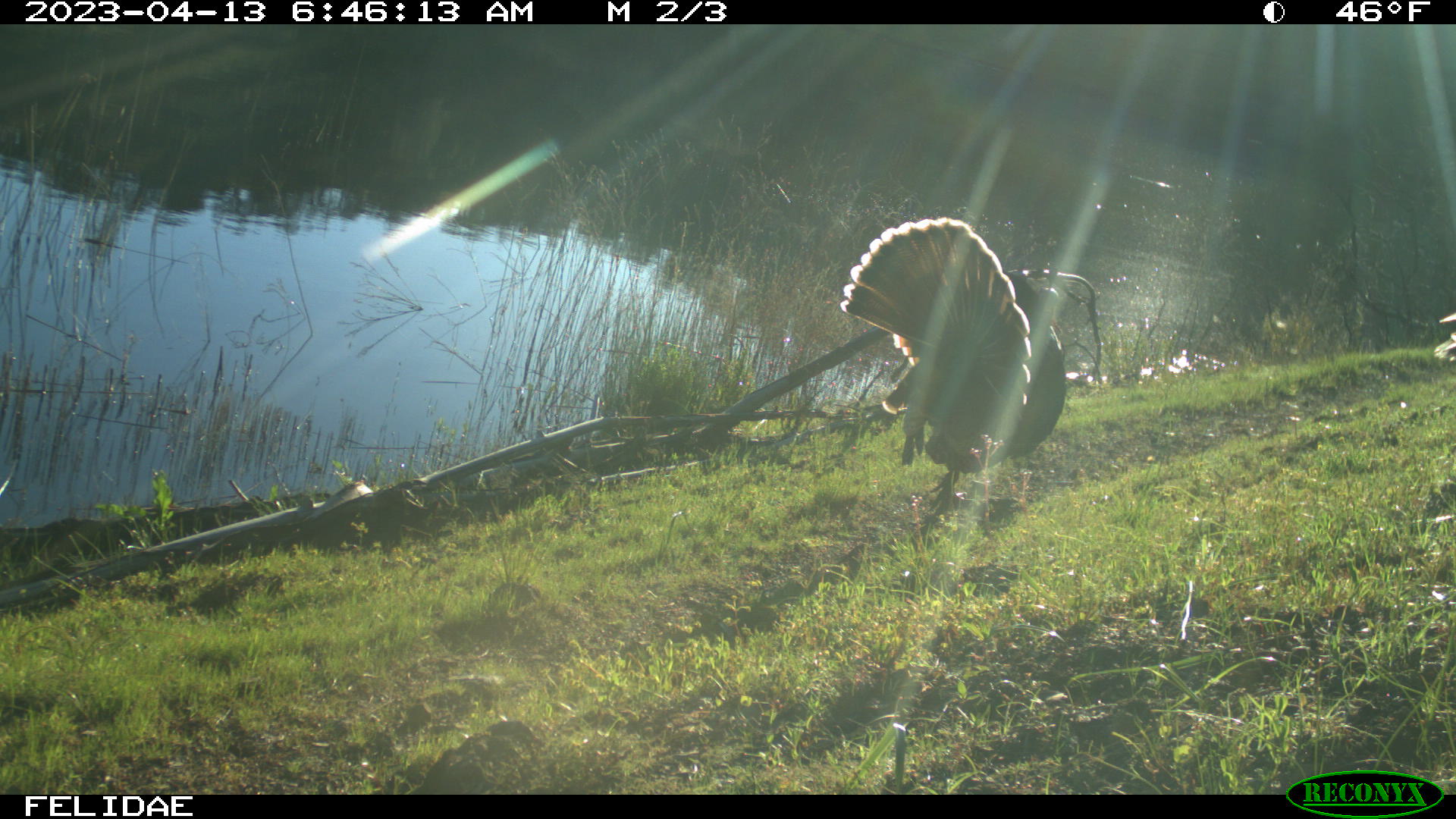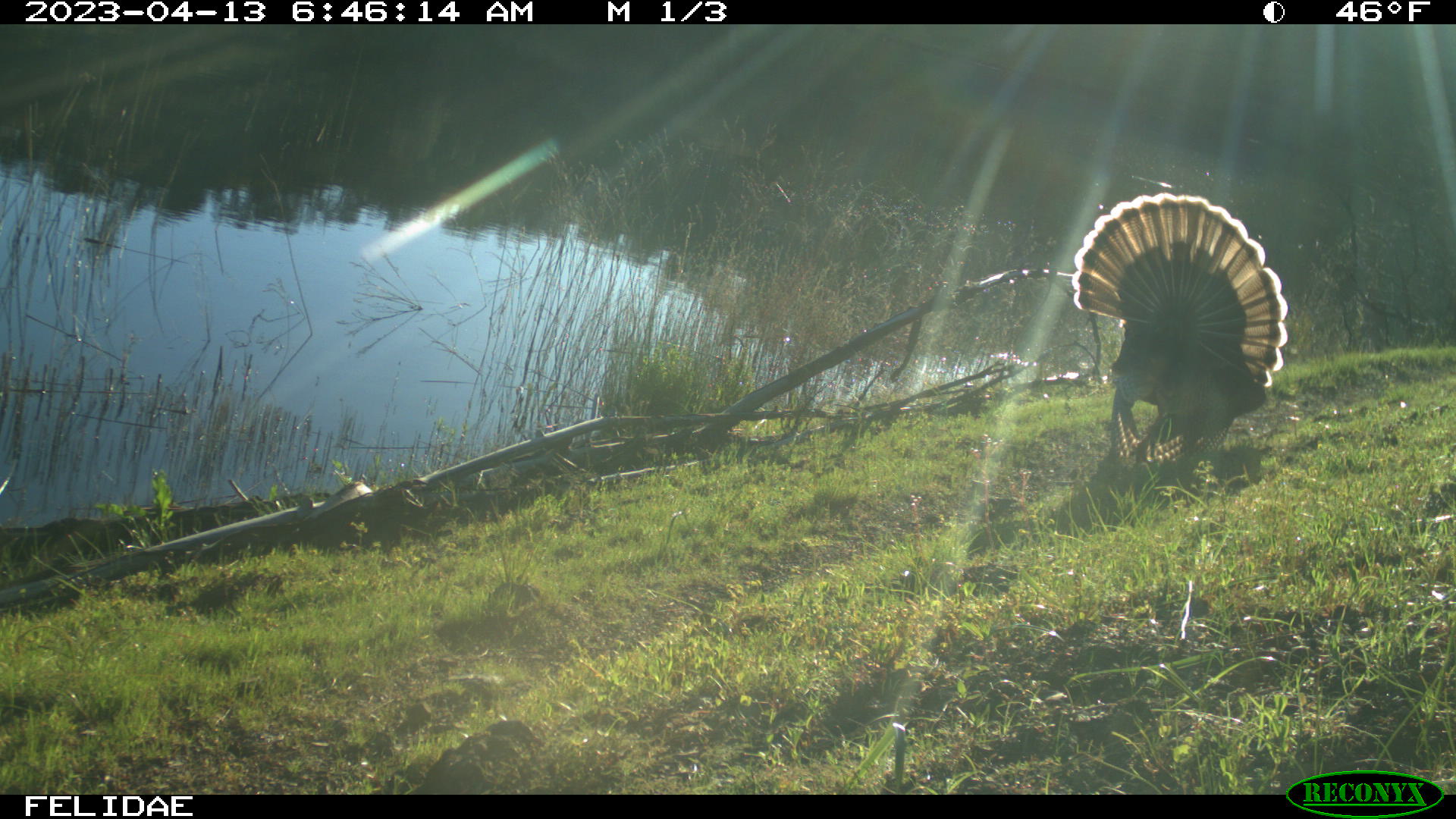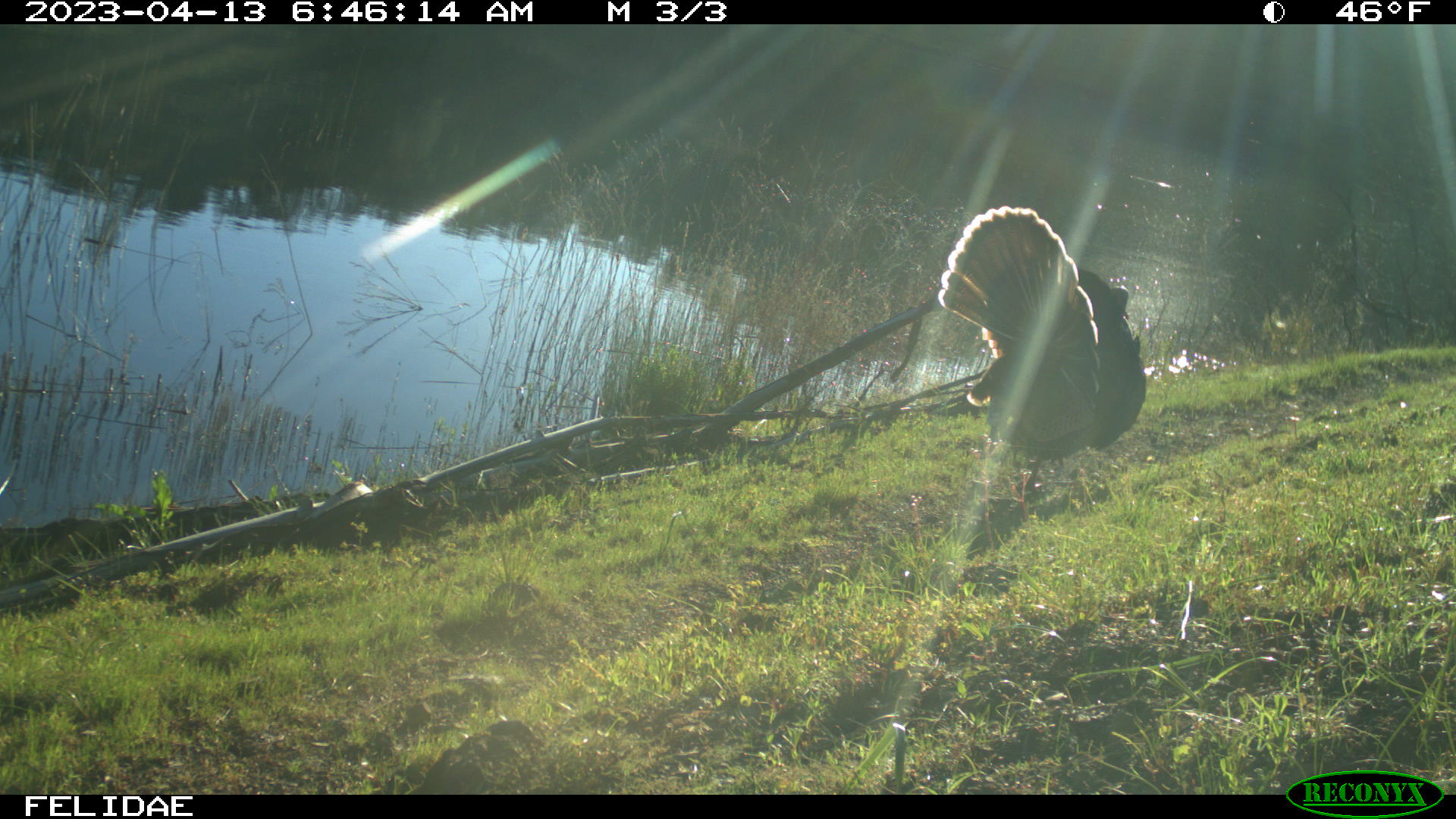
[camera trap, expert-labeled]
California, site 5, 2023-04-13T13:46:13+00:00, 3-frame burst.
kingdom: Animalia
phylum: Chordata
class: Aves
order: Galliformes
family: Phasianidae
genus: Meleagris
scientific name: Meleagris gallopavo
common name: turkey